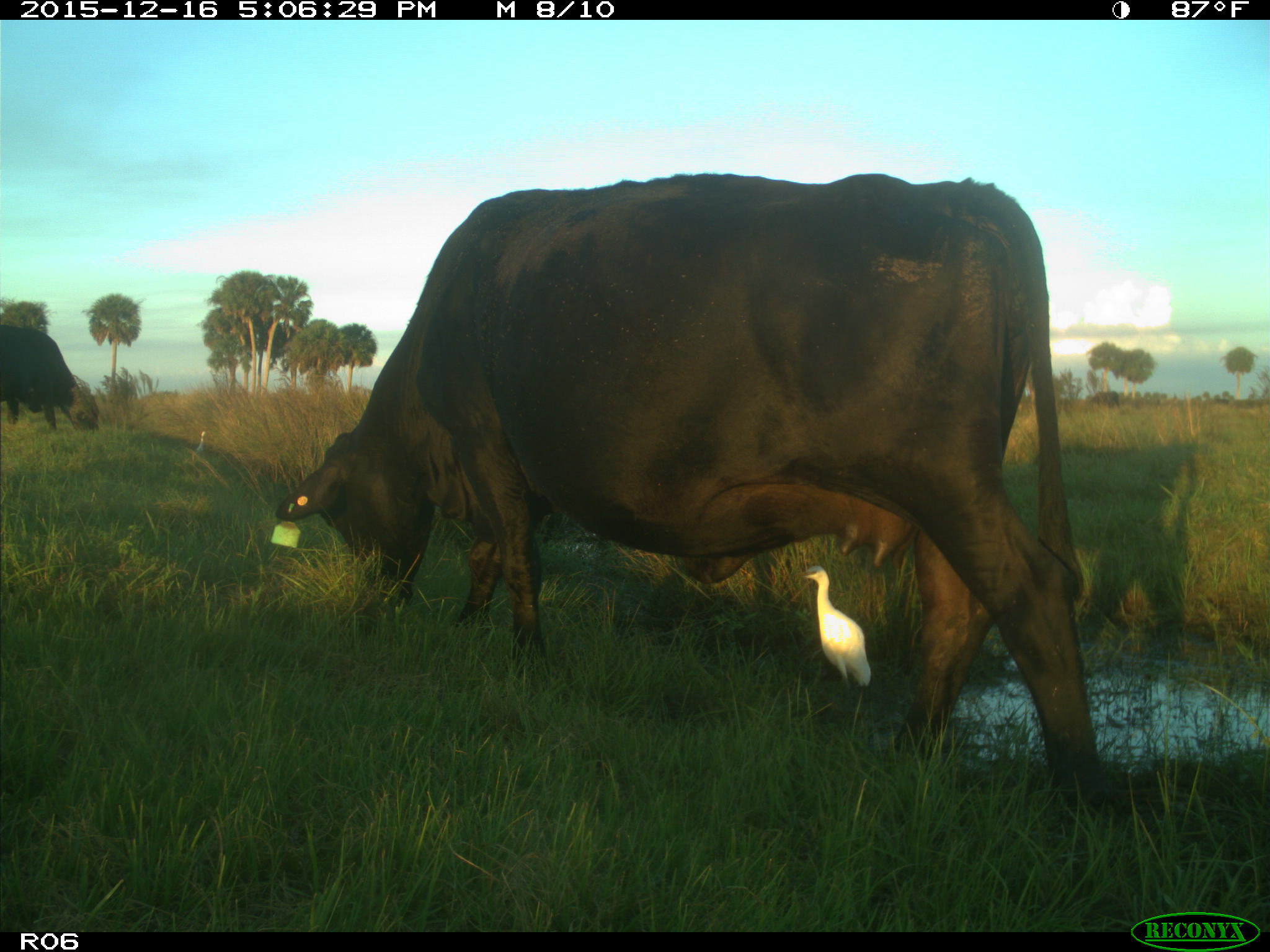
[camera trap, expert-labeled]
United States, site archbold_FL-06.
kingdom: Animalia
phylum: Chordata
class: Mammalia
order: Artiodactyla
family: Bovidae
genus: Bos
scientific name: Bos taurus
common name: domestic cow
Bos taurus (domestic cow).